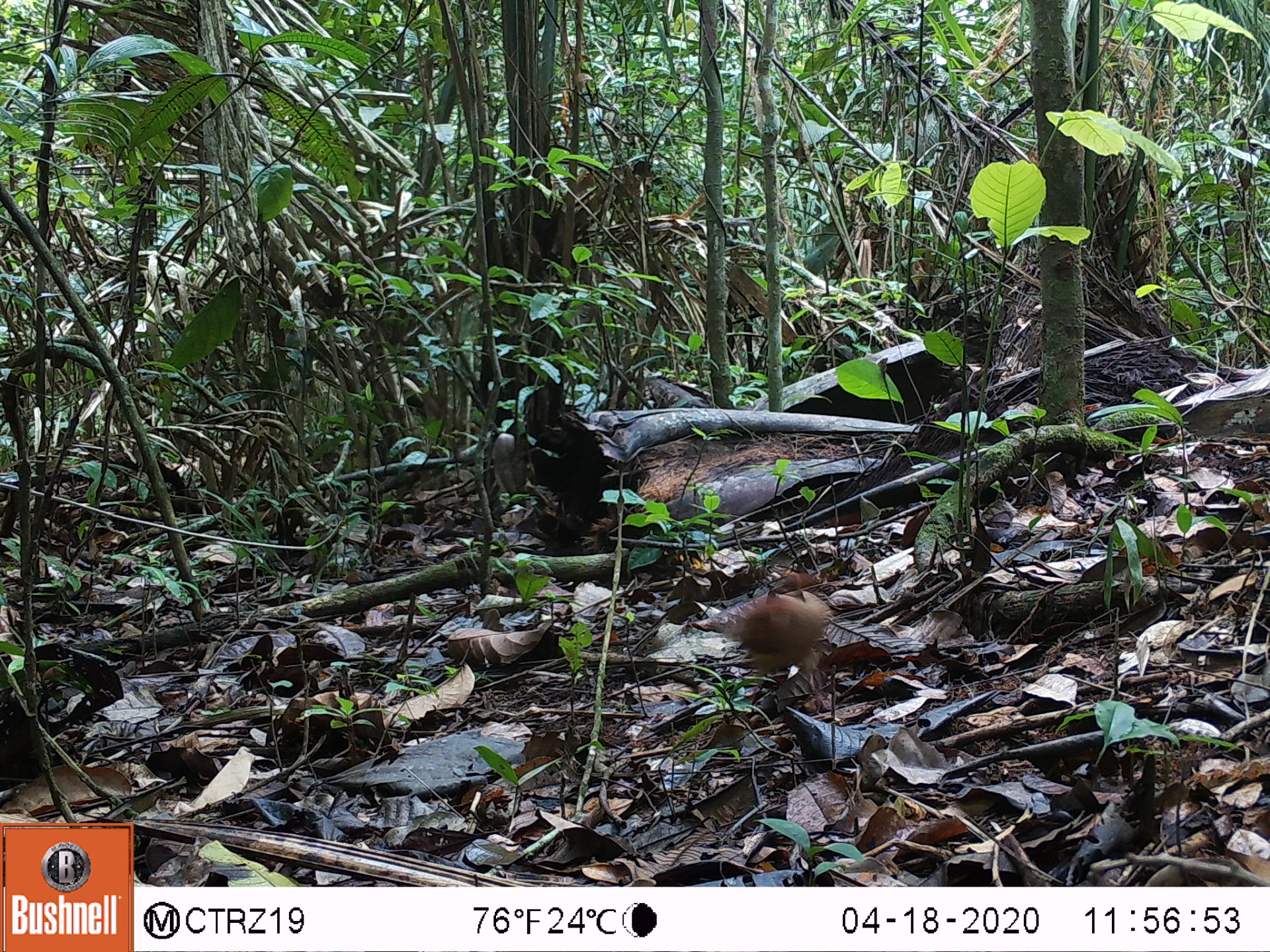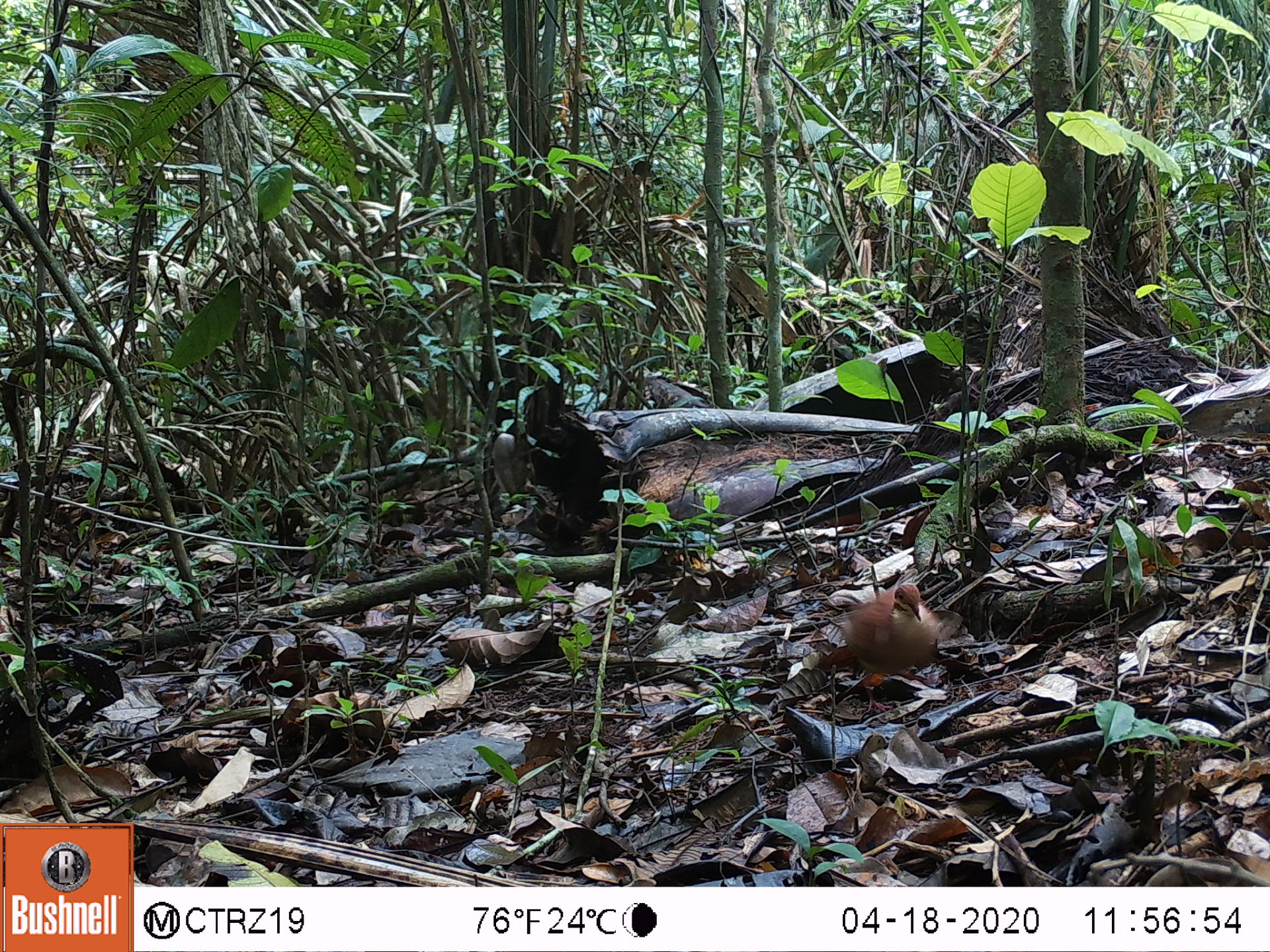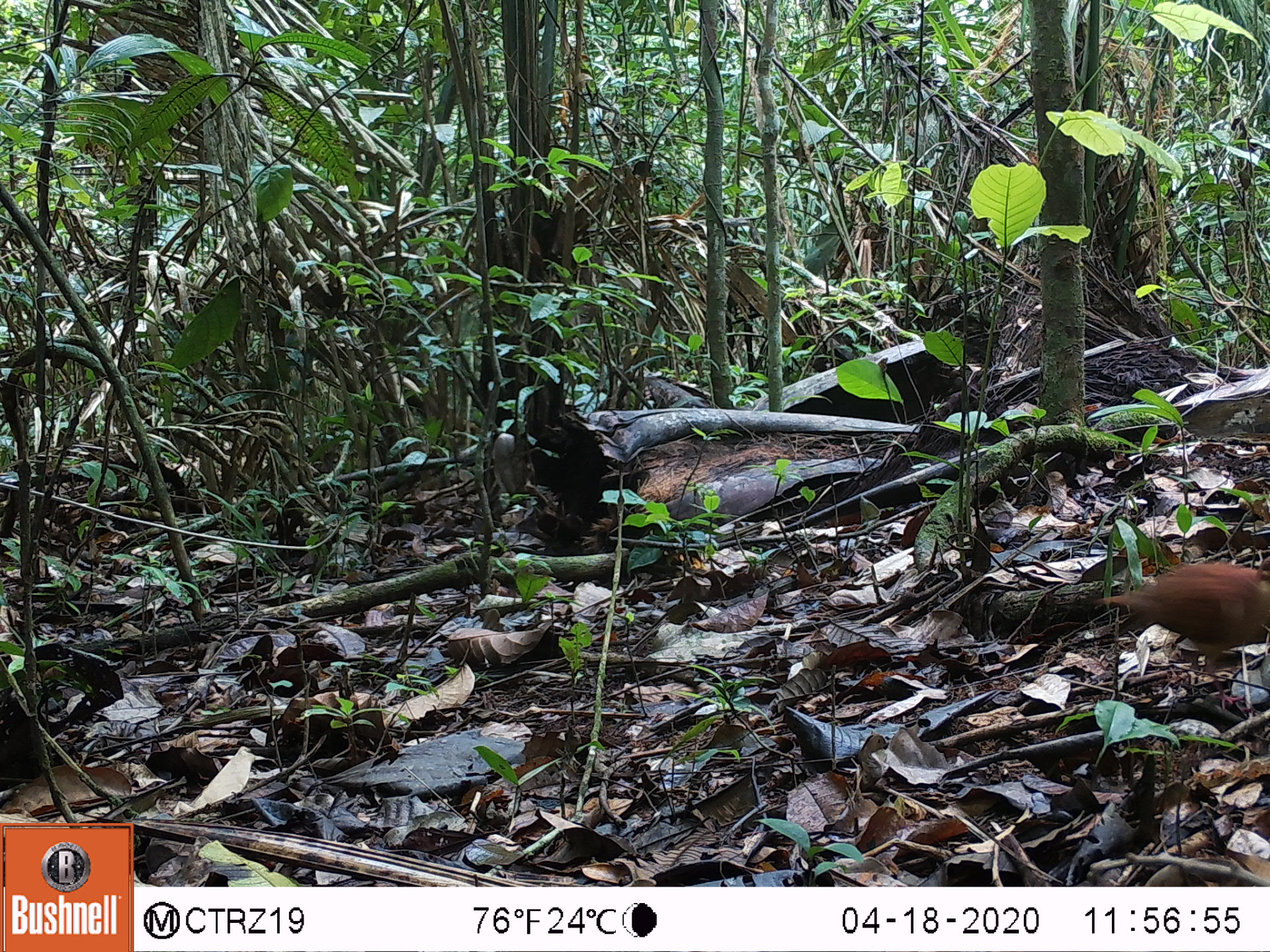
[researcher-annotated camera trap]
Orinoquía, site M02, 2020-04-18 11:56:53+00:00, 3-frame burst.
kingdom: Animalia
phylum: Chordata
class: Aves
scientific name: Aves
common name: bird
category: unknown bird